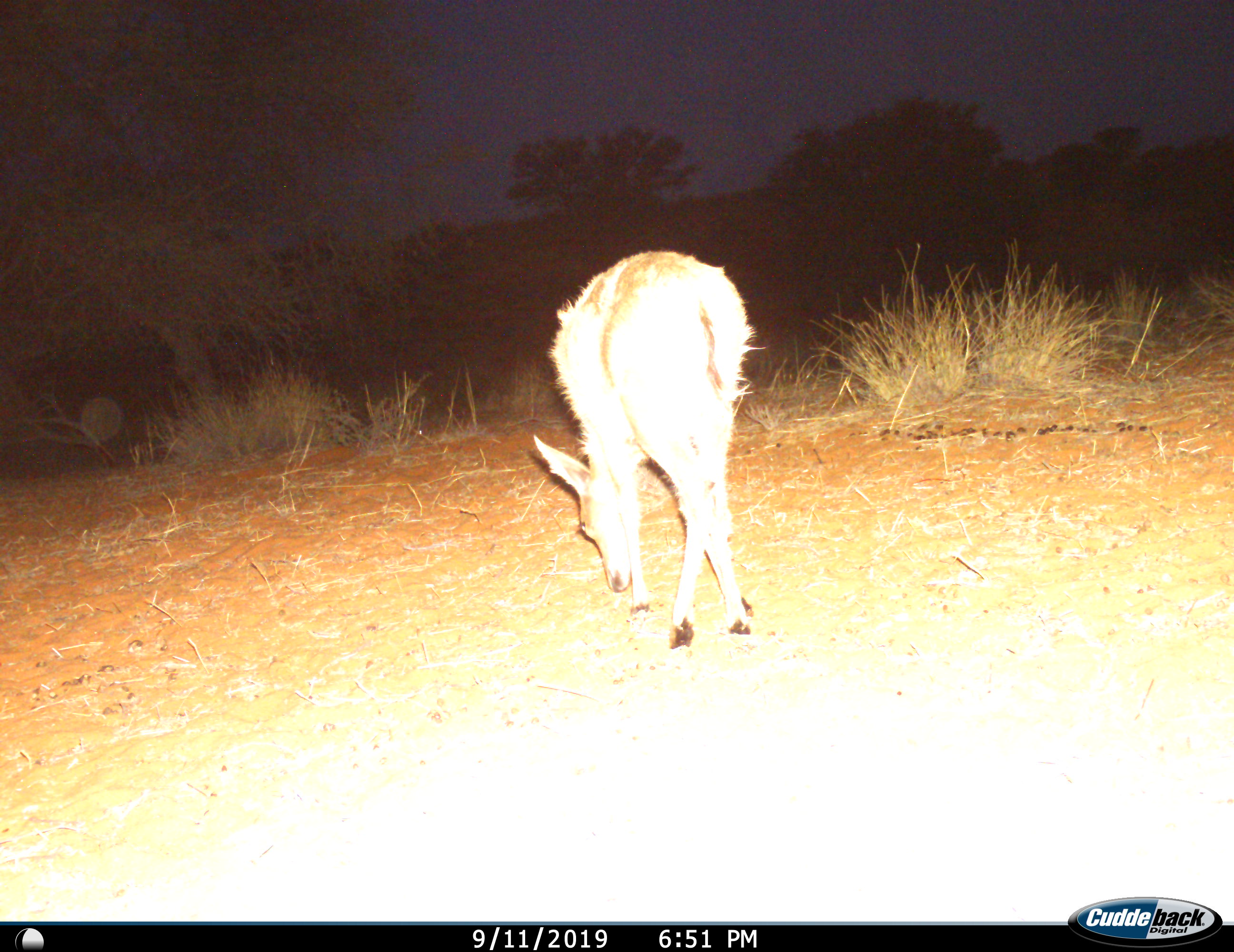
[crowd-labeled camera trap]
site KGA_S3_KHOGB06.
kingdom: Animalia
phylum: Chordata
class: Mammalia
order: Artiodactyla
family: Bovidae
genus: Sylvicapra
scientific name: Sylvicapra grimmia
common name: common duiker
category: duikercommongrey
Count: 1.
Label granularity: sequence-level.